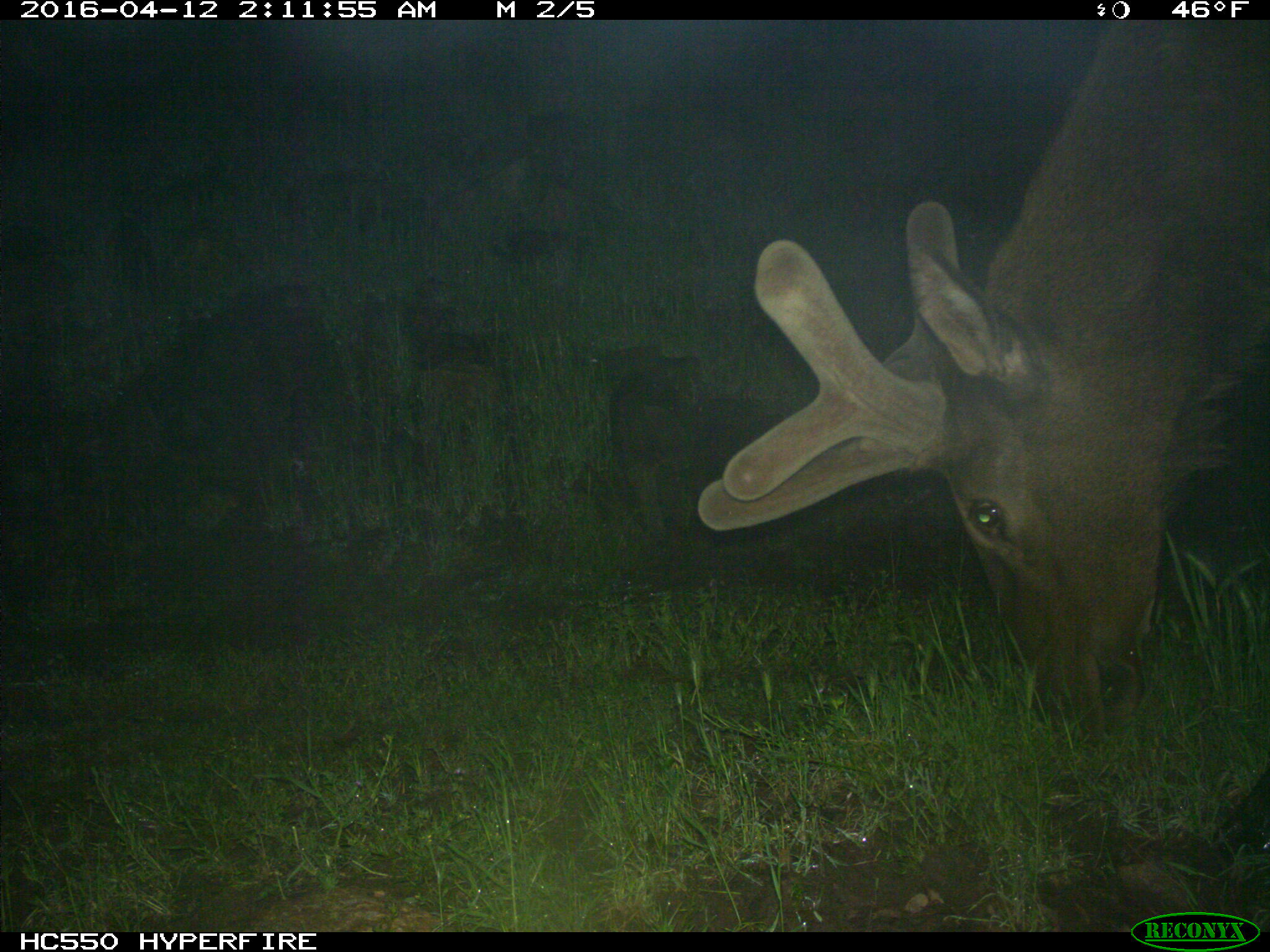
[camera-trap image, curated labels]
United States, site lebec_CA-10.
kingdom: Animalia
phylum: Chordata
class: Mammalia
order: Artiodactyla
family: Cervidae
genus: Cervus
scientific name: Cervus canadensis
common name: elk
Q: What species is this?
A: Cervus canadensis (elk).